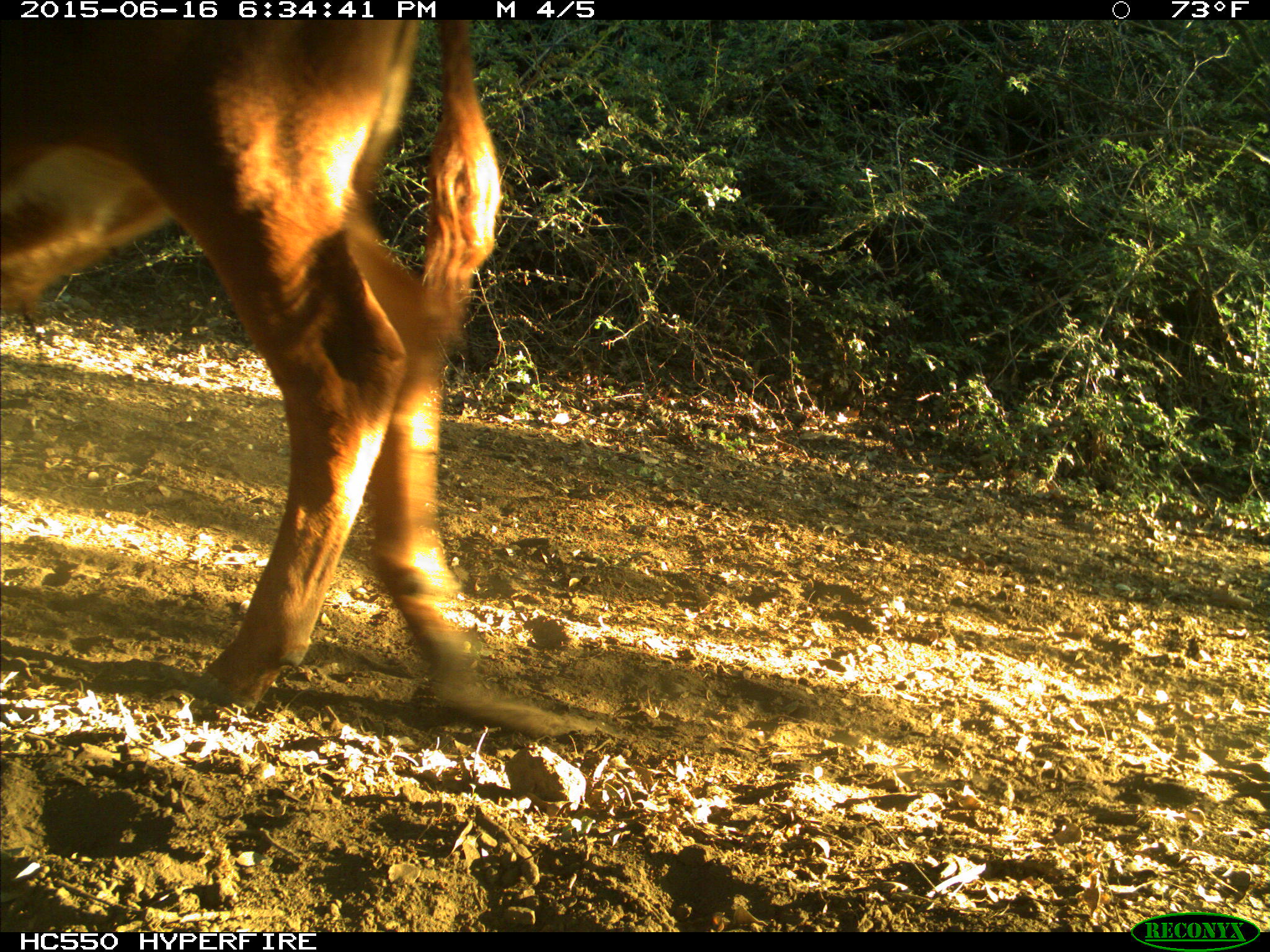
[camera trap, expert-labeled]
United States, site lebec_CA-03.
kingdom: Animalia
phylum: Chordata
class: Mammalia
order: Artiodactyla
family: Bovidae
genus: Bos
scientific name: Bos taurus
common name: domestic cow